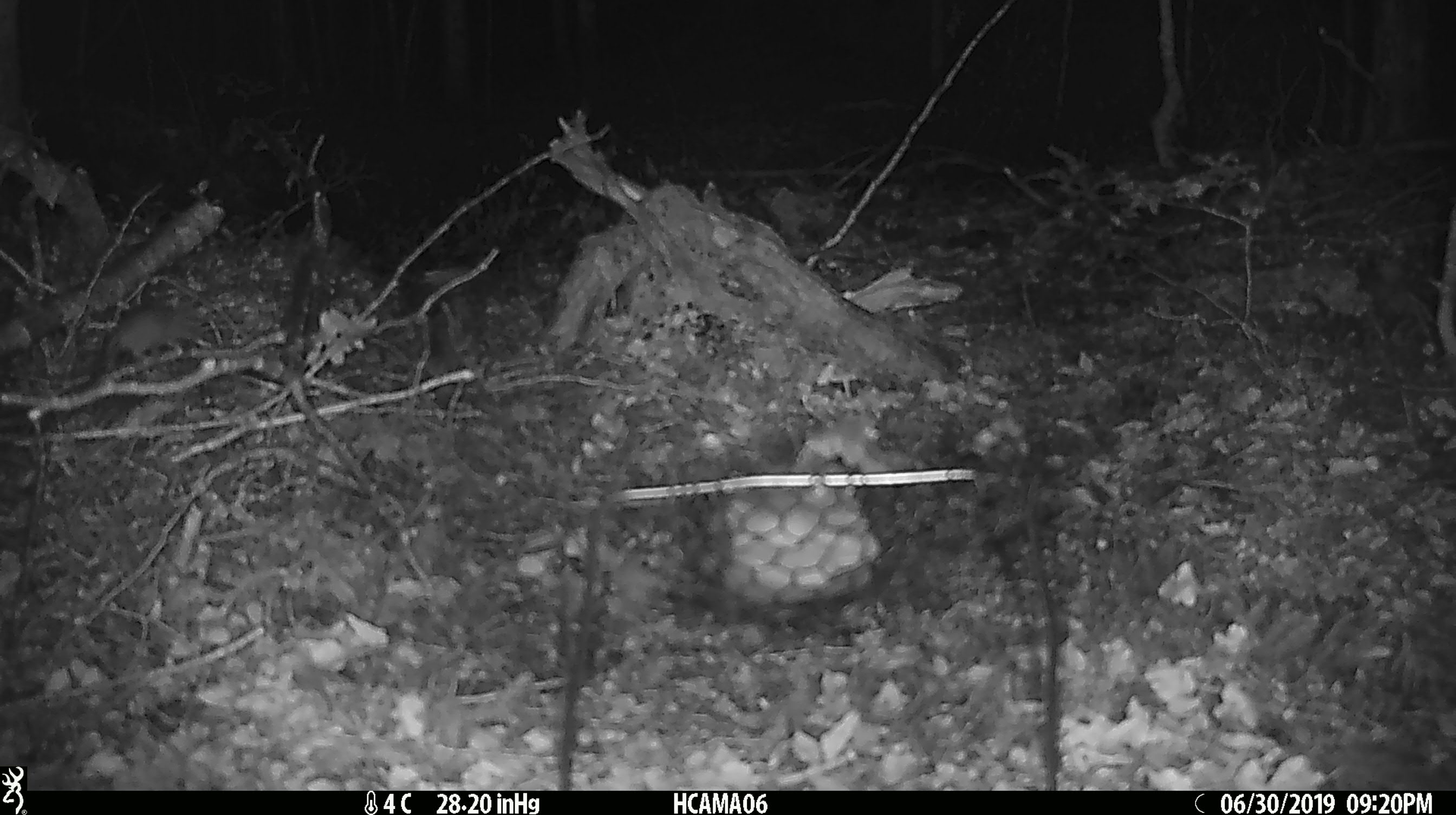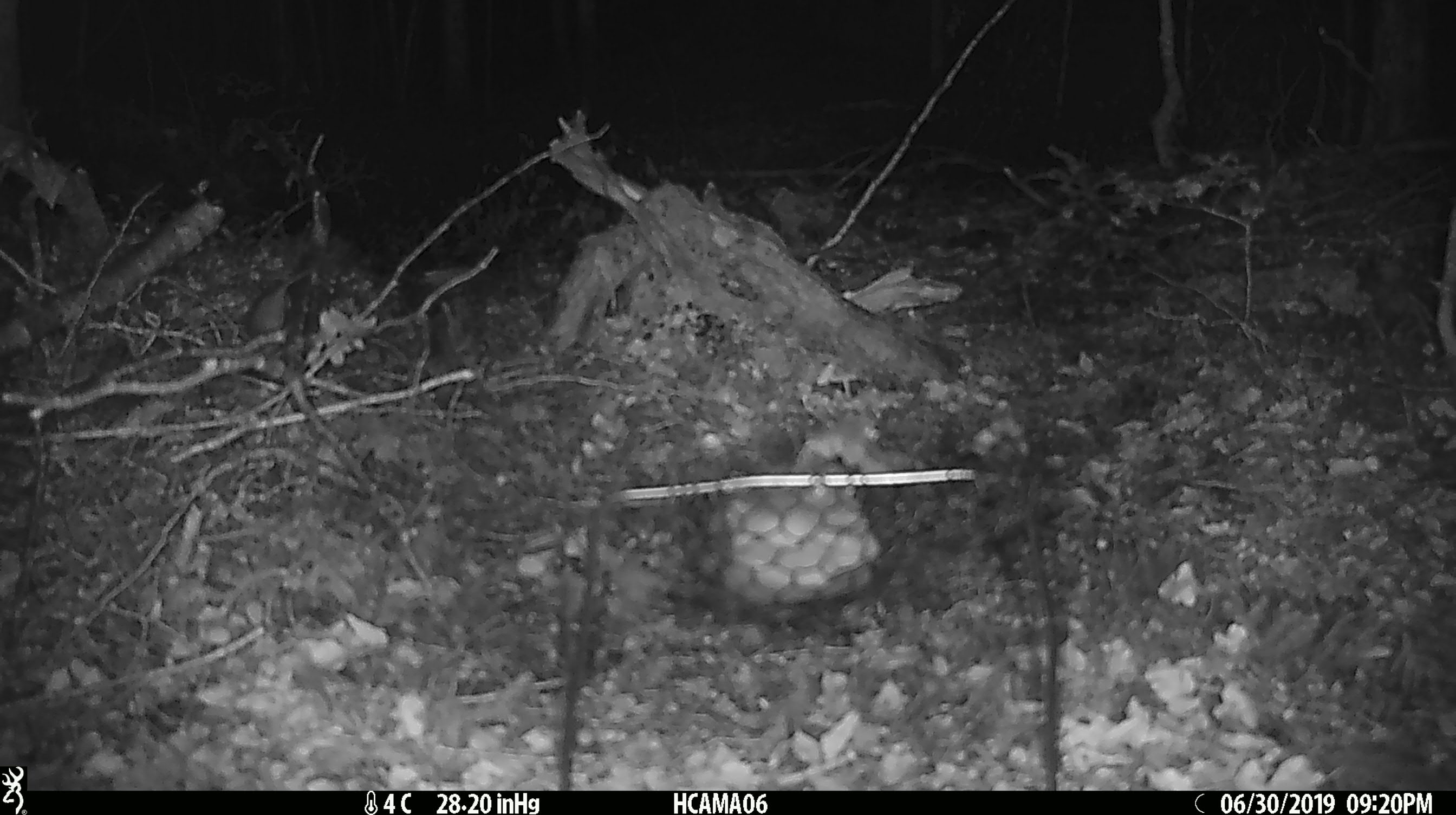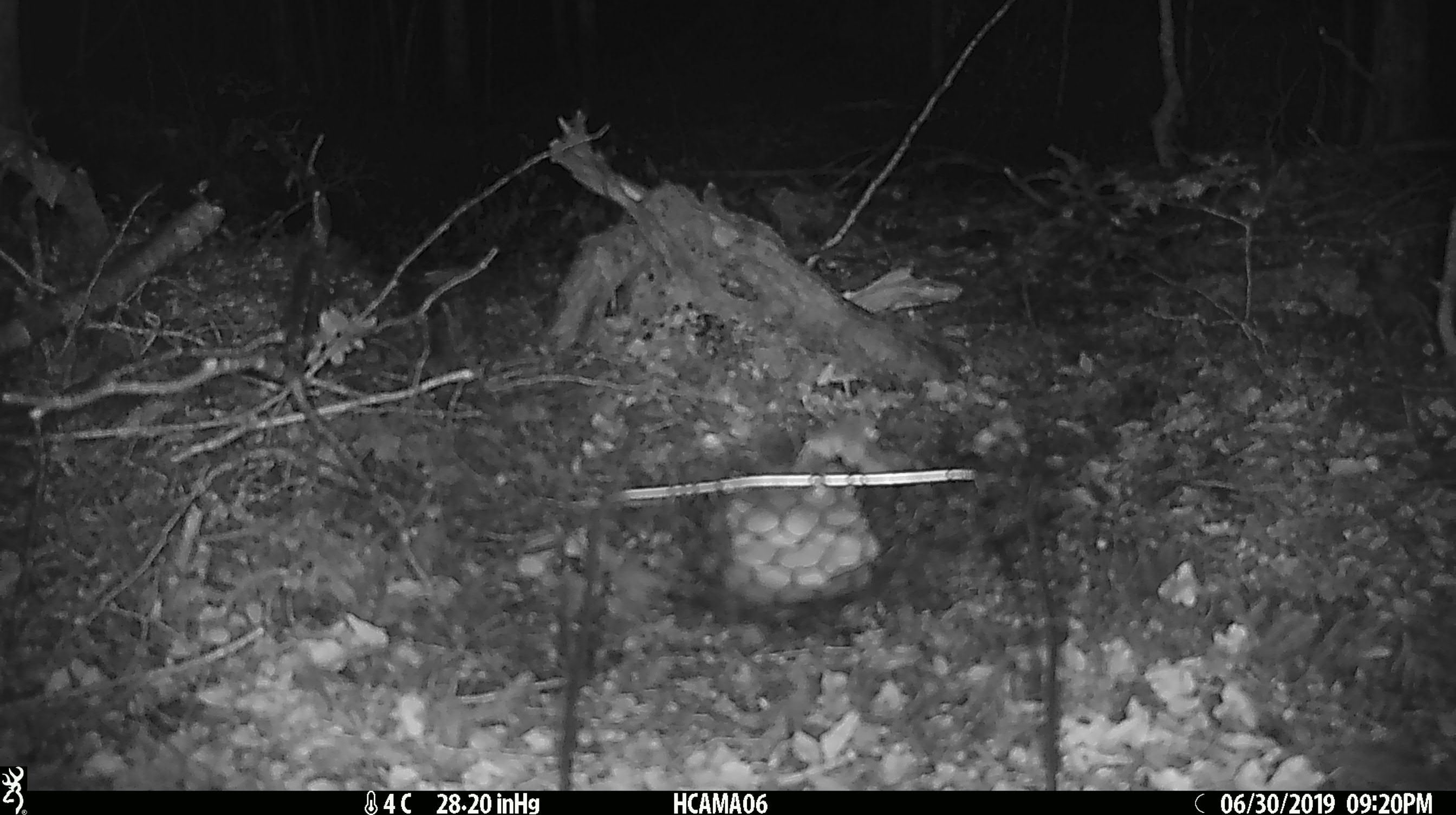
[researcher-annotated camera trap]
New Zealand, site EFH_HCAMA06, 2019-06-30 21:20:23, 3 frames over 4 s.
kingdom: Animalia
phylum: Chordata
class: Mammalia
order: Rodentia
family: Muridae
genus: Mus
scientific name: Mus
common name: mouse